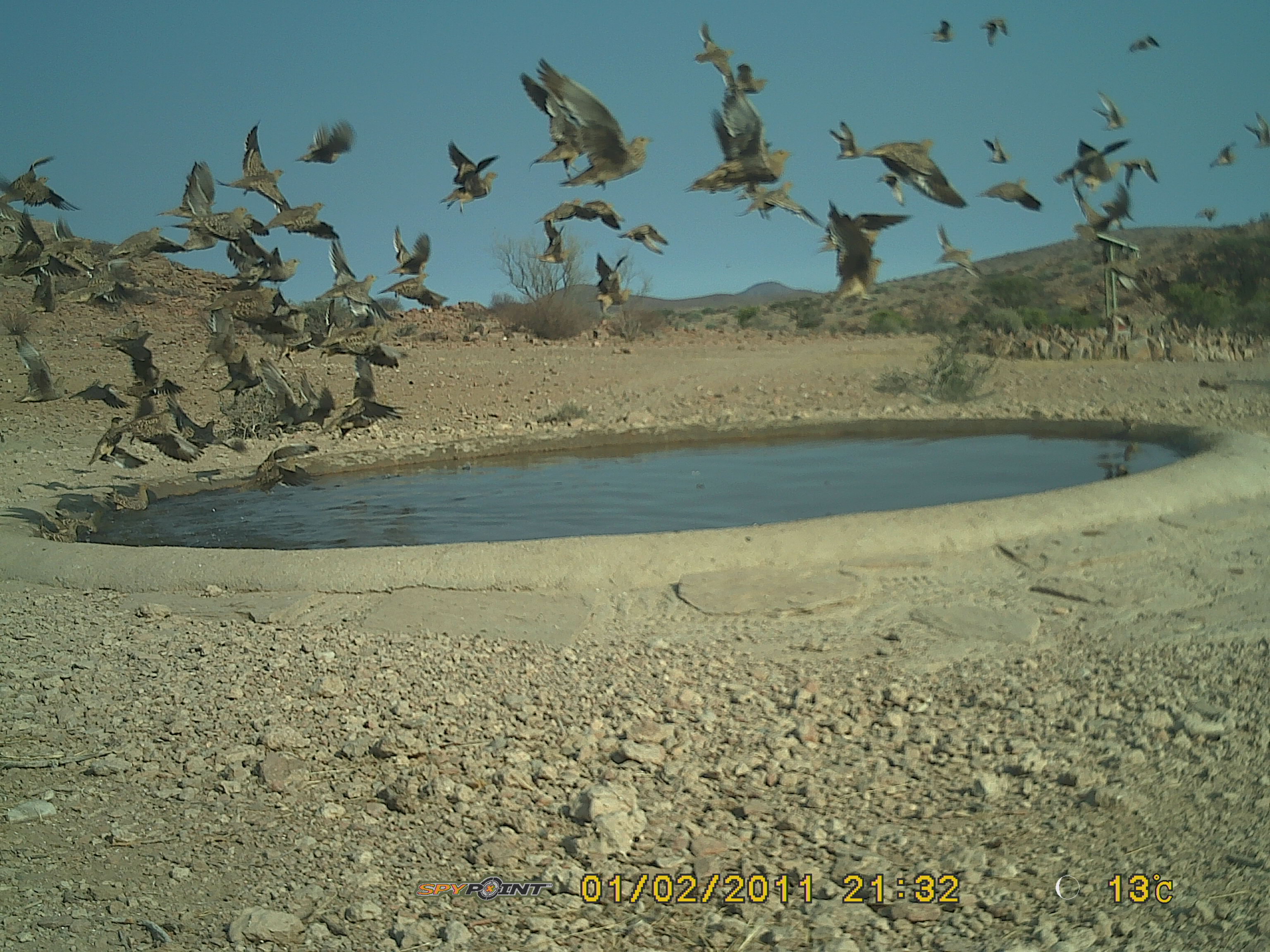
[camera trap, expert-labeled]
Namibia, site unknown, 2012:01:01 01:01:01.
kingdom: Animalia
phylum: Chordata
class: Aves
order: Pterocliformes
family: Pteroclidae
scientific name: Pteroclidae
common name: sandgrouse